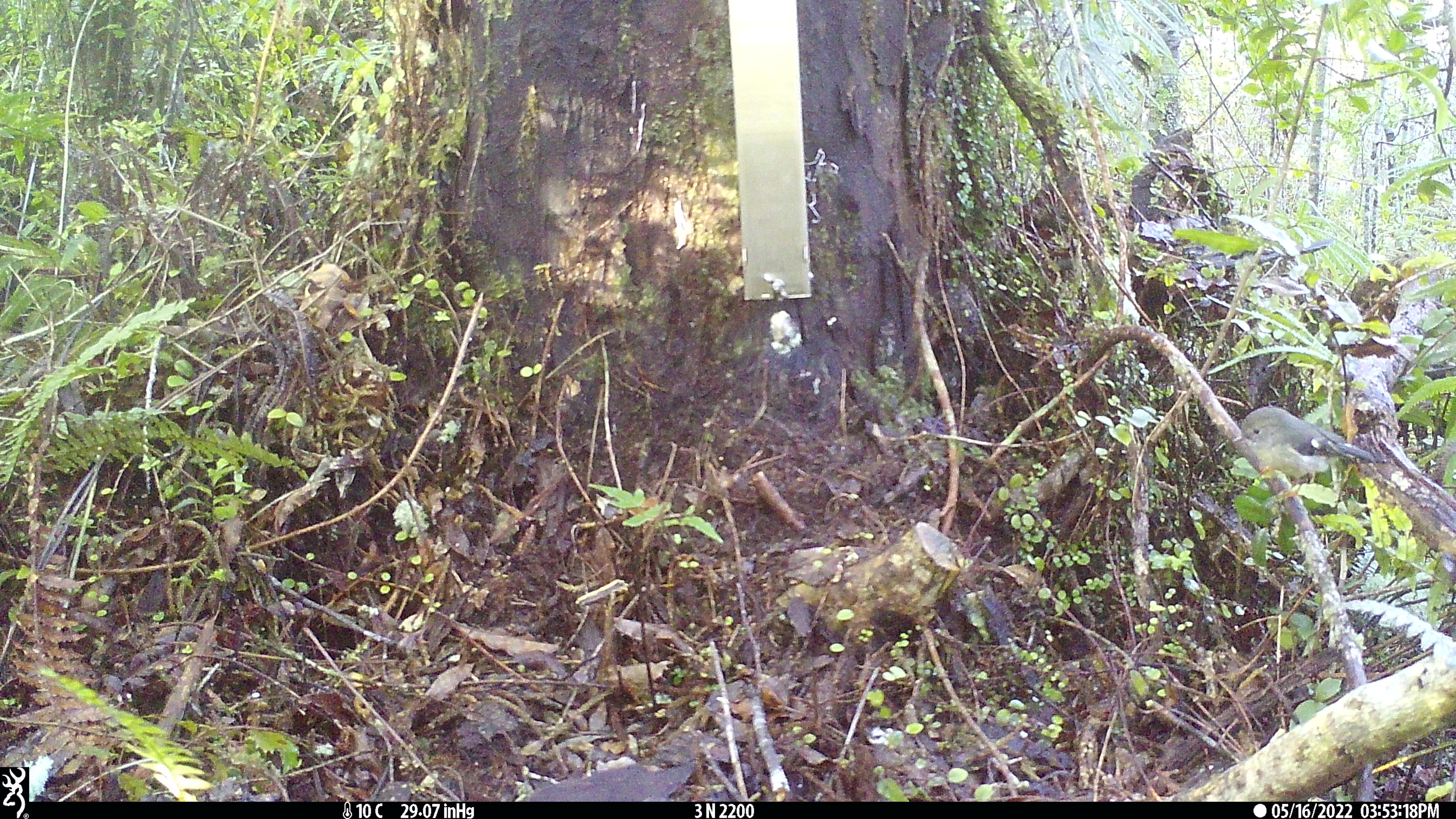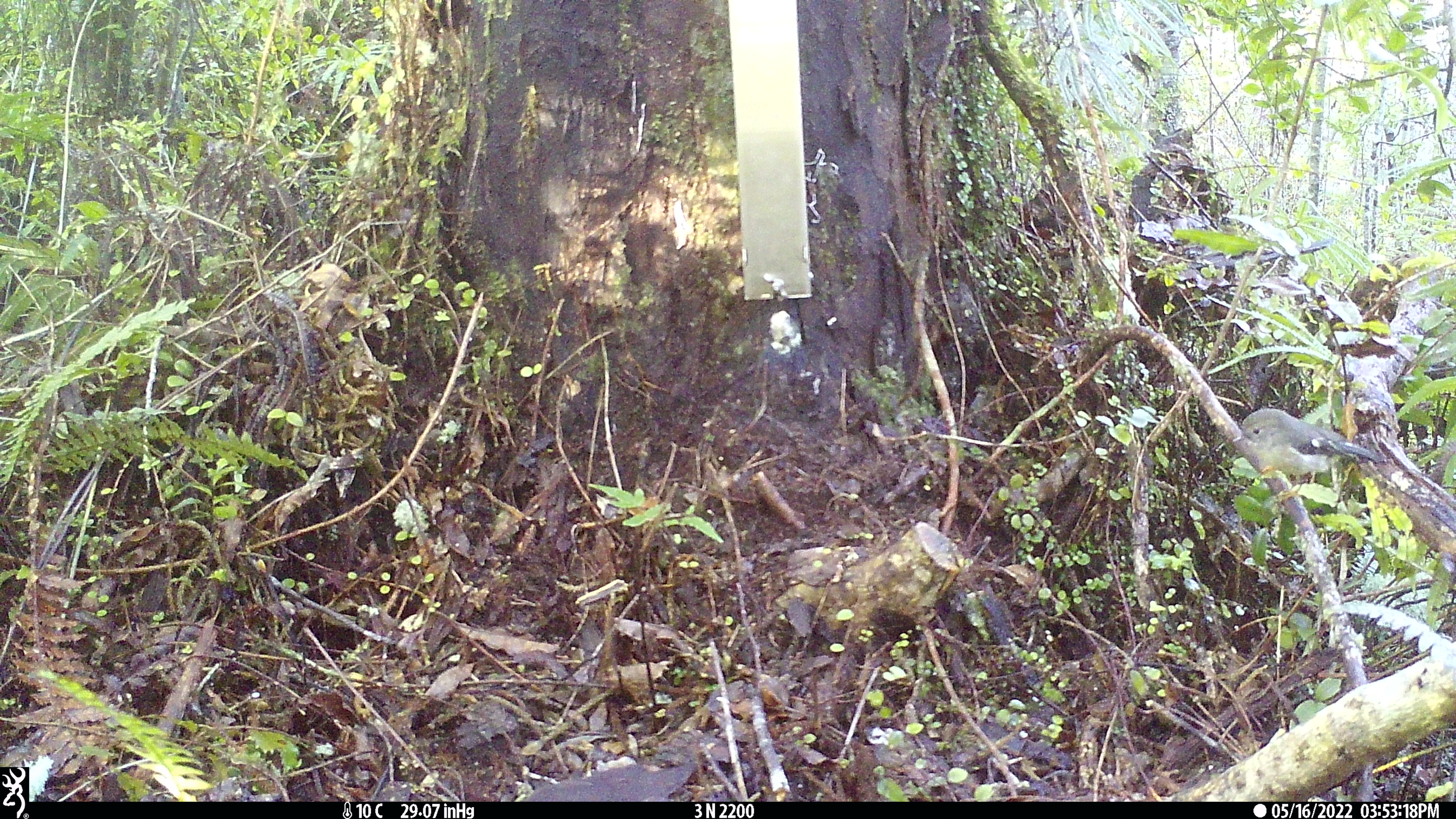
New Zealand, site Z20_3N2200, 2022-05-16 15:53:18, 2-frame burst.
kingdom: Animalia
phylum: Chordata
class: Aves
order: Passeriformes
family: Petroicidae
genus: Petroica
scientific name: Petroica macrocephala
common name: tomtit